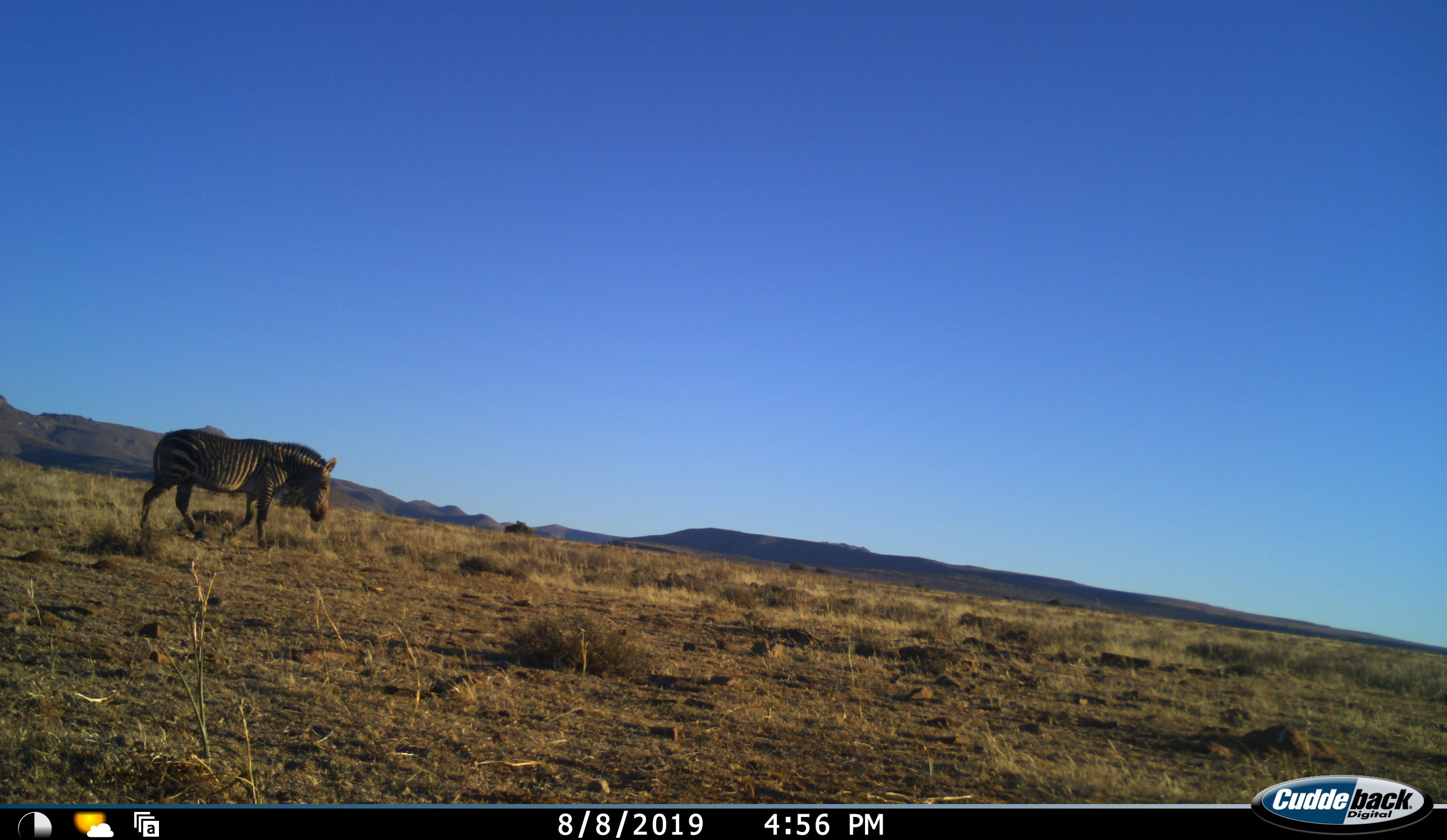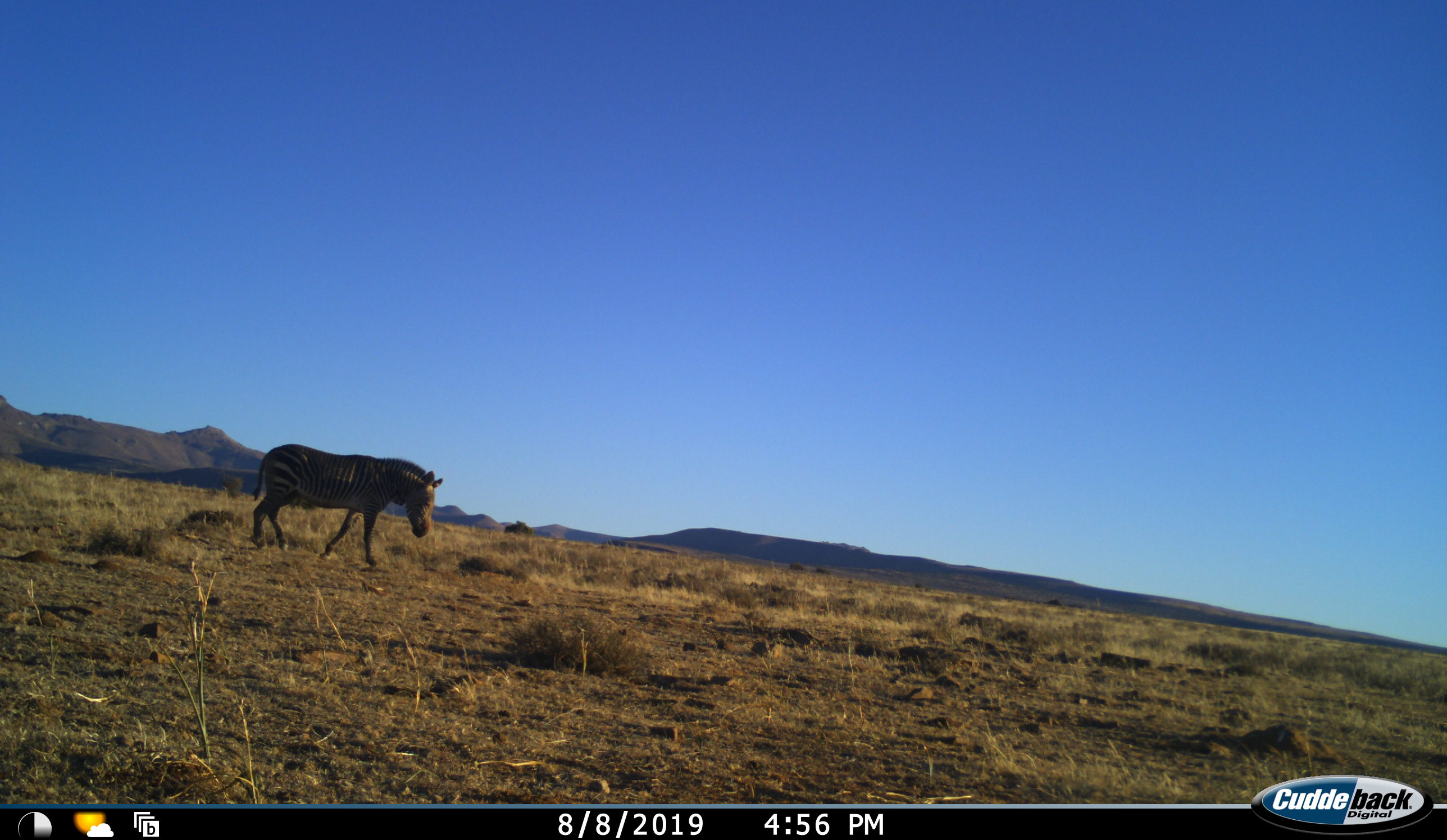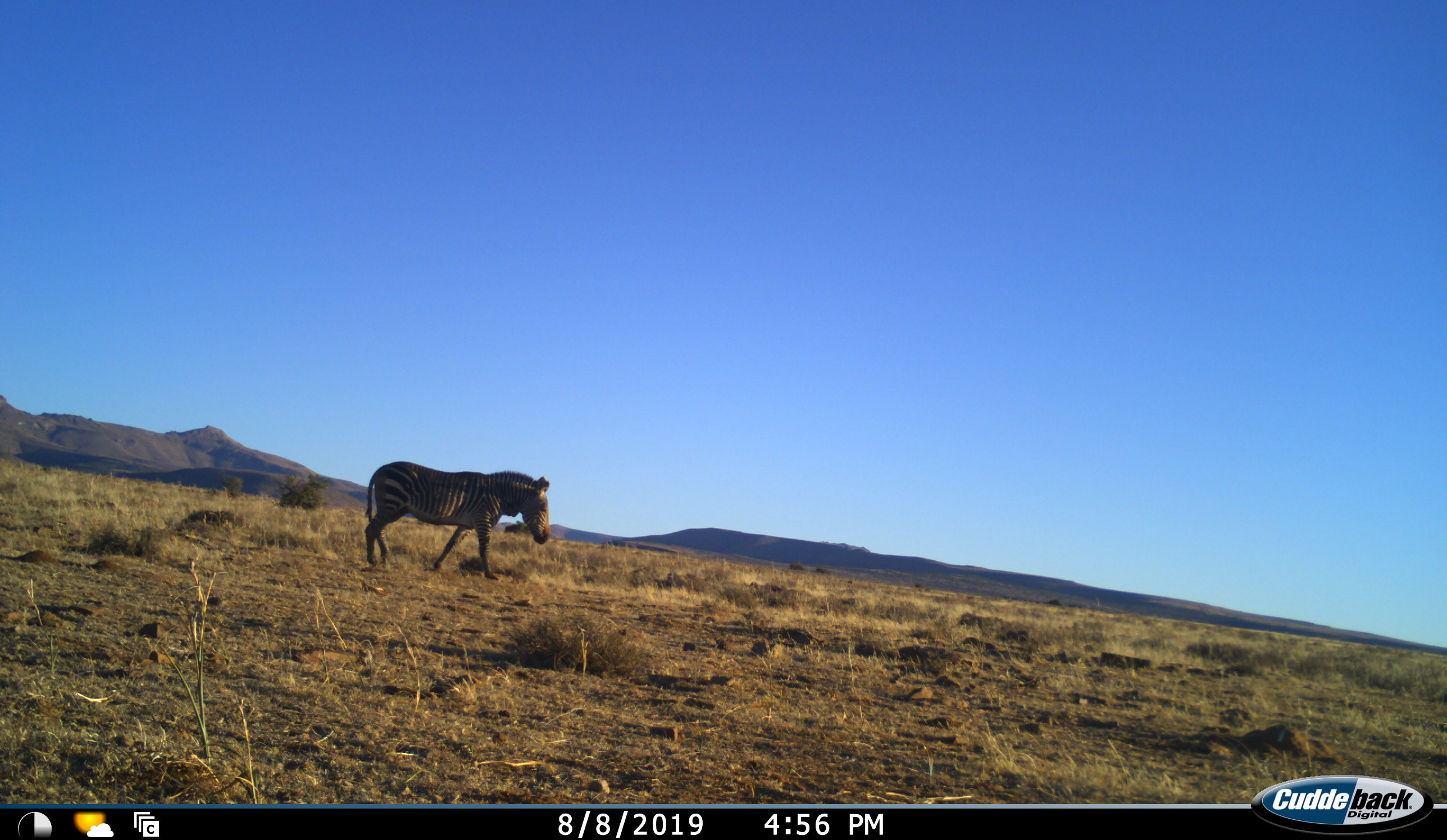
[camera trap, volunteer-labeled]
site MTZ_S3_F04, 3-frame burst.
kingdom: Animalia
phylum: Chordata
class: Mammalia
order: Perissodactyla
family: Equidae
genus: Equus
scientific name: Equus quagga burchellii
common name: burchell's zebra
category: zebraburchells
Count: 1.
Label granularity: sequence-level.